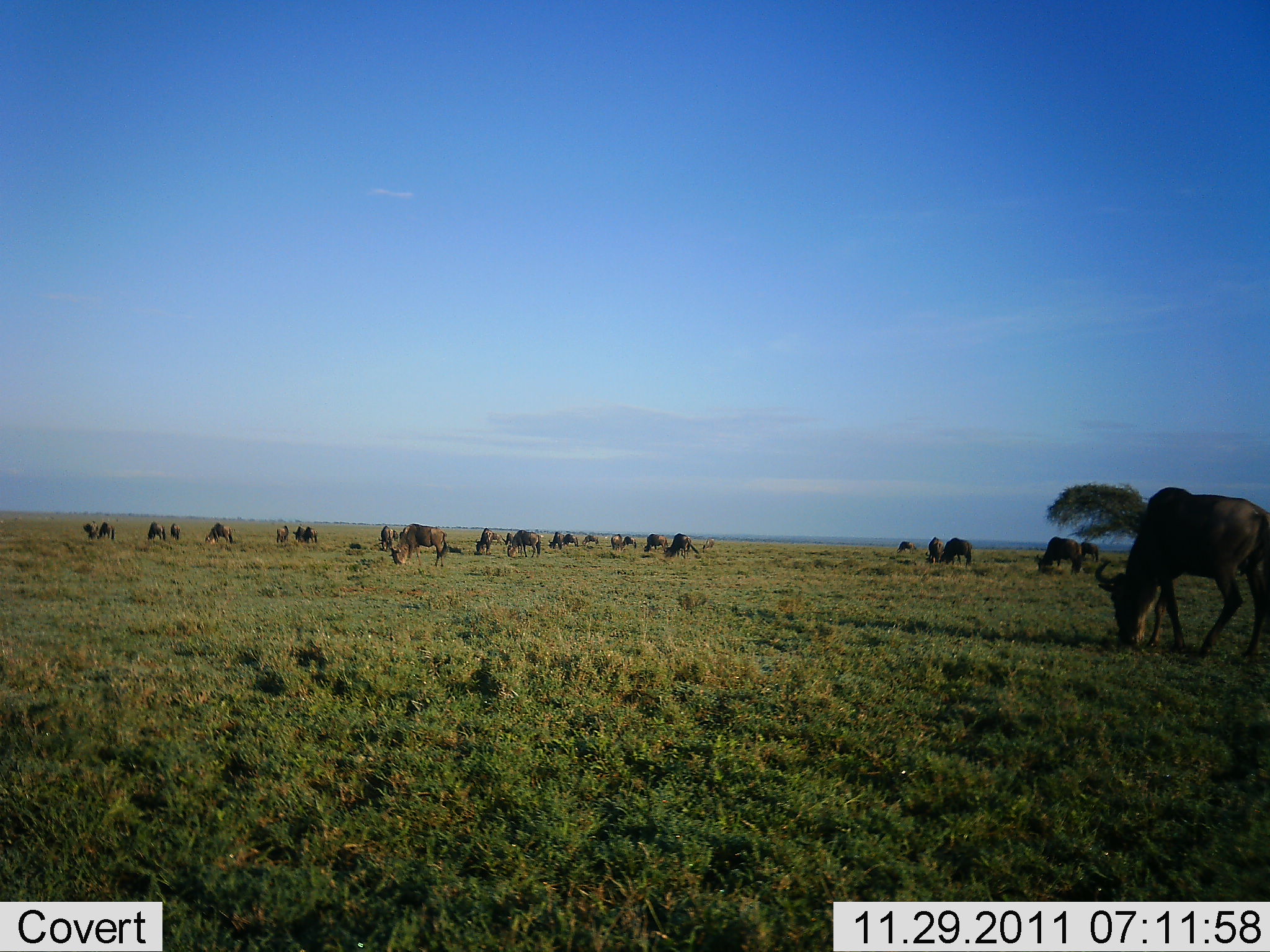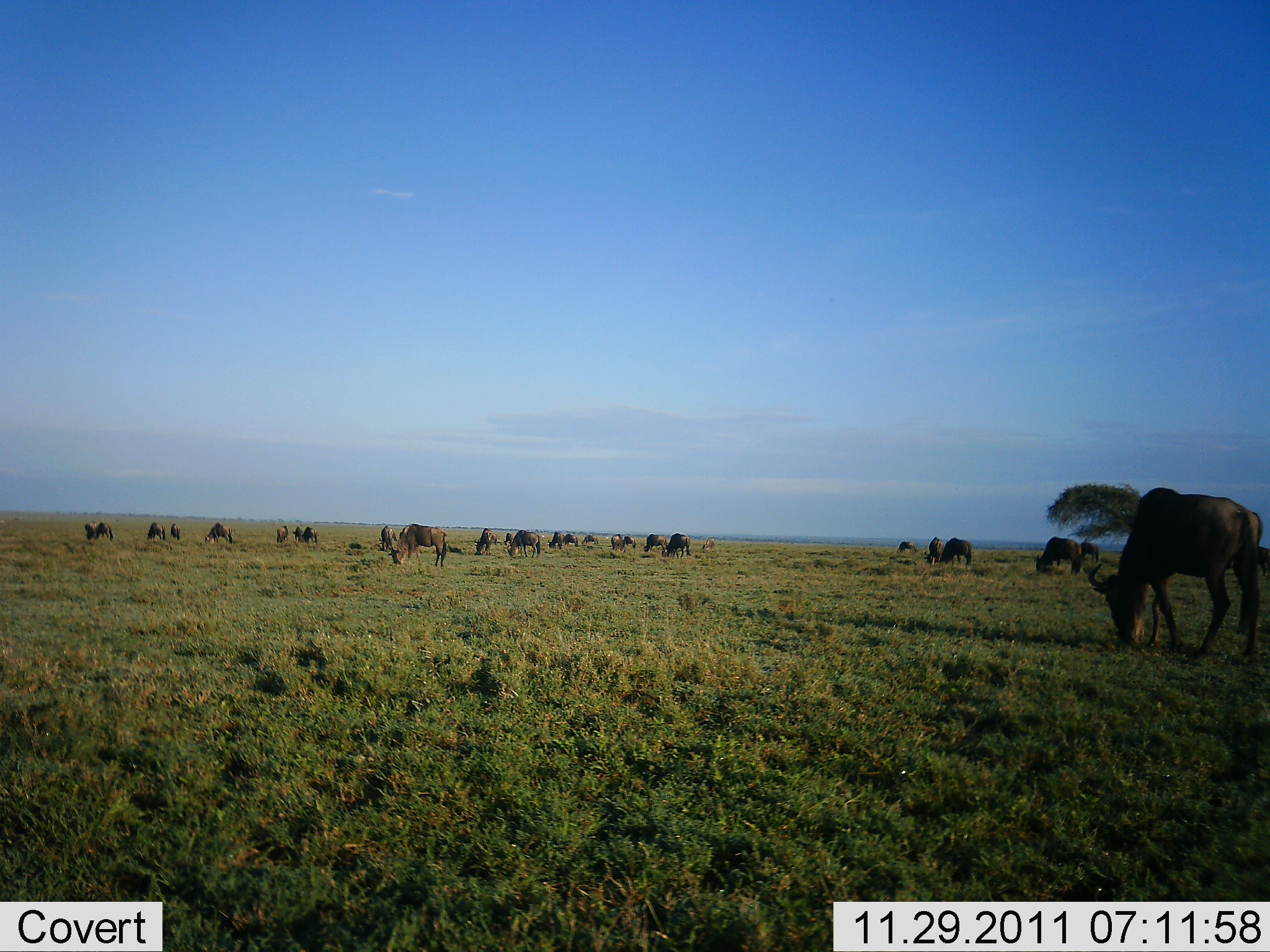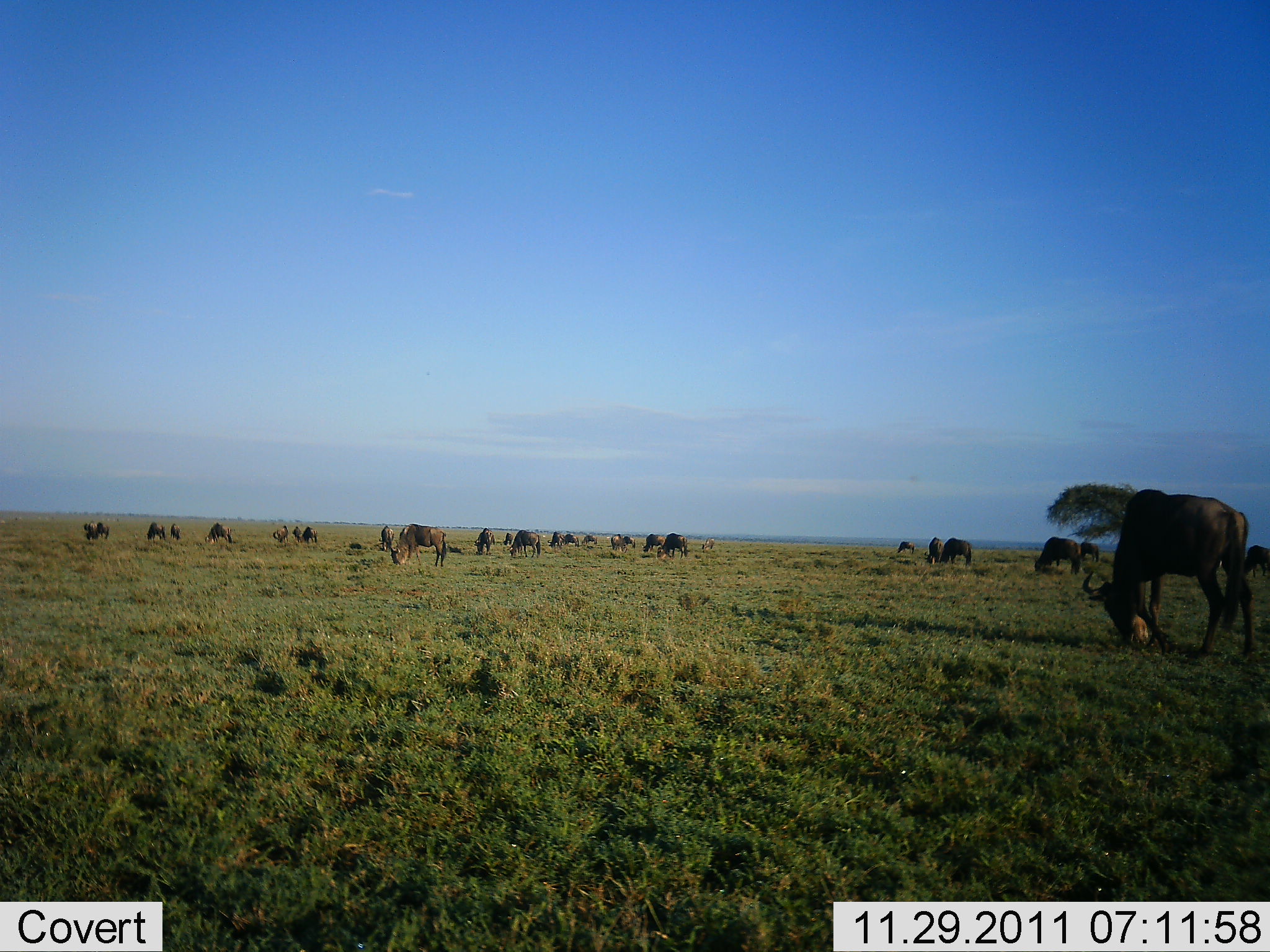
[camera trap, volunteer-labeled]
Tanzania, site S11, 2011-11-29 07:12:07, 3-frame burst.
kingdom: Animalia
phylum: Chordata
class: Mammalia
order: Artiodactyla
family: Bovidae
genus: Connochaetes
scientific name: Connochaetes taurinus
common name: blue wildebeest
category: wildebeest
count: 11-50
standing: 33%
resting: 7%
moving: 20%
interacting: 0%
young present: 0%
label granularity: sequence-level